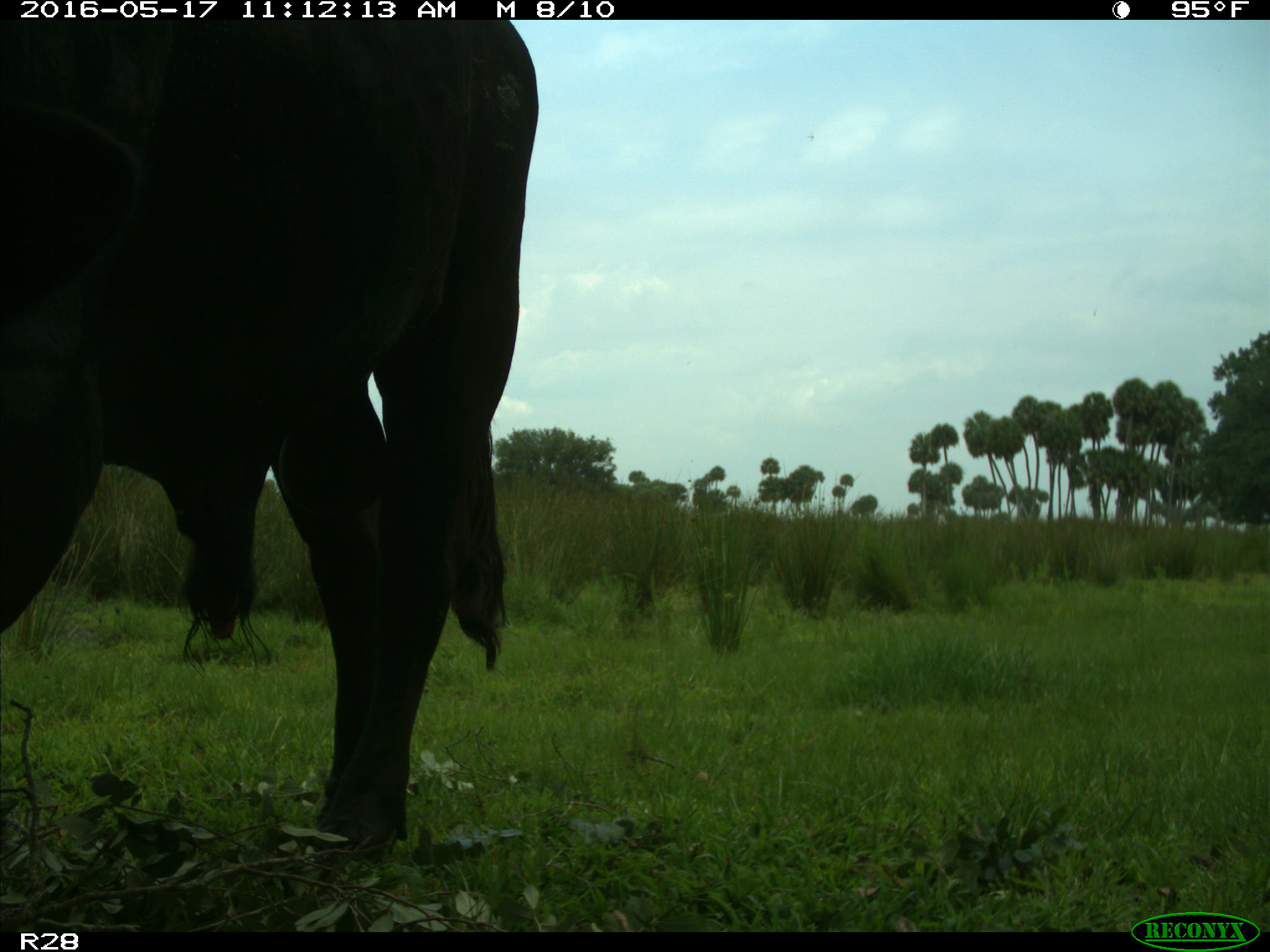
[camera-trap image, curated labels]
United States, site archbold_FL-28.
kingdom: Animalia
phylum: Chordata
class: Mammalia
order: Artiodactyla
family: Bovidae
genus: Bos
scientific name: Bos taurus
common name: domestic cow